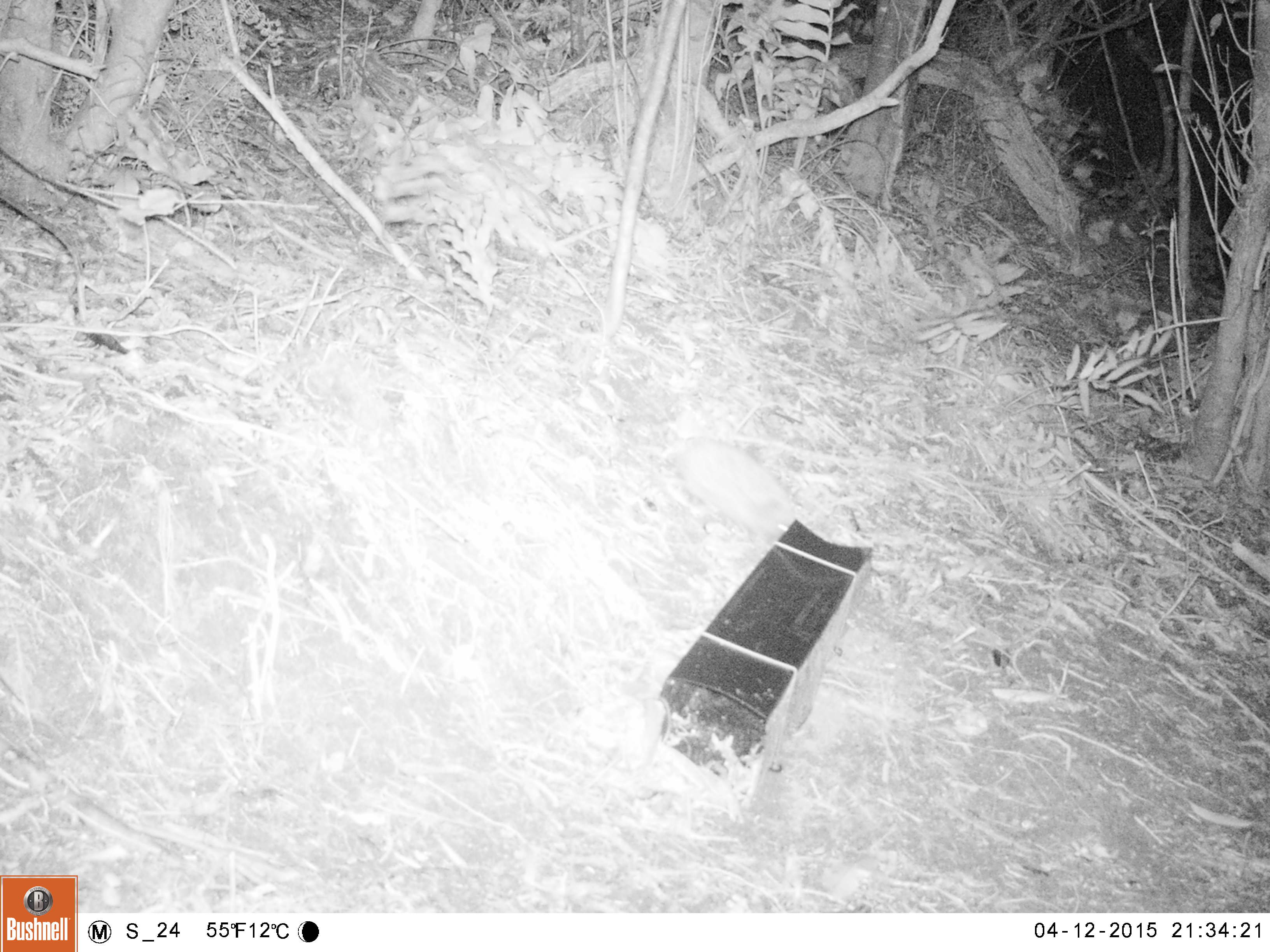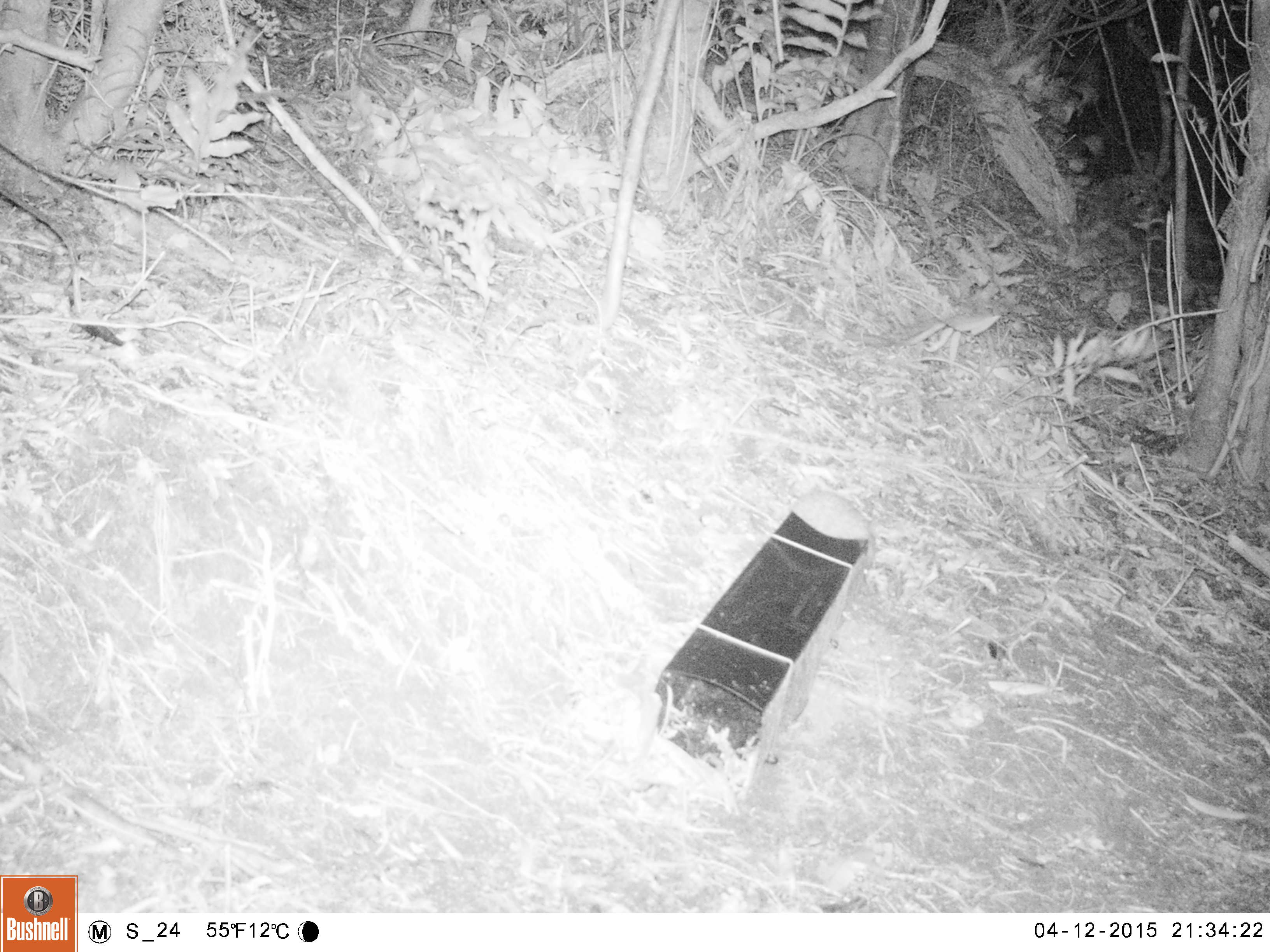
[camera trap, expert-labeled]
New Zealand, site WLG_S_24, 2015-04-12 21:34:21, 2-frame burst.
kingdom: Animalia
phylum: Chordata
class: Mammalia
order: Eulipotyphla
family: Erinaceidae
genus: Erinaceus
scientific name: Erinaceus europaeus europaeus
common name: european hedgehog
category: hedgehog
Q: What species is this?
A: Hedgehog (european hedgehog) (Erinaceus europaeus europaeus).